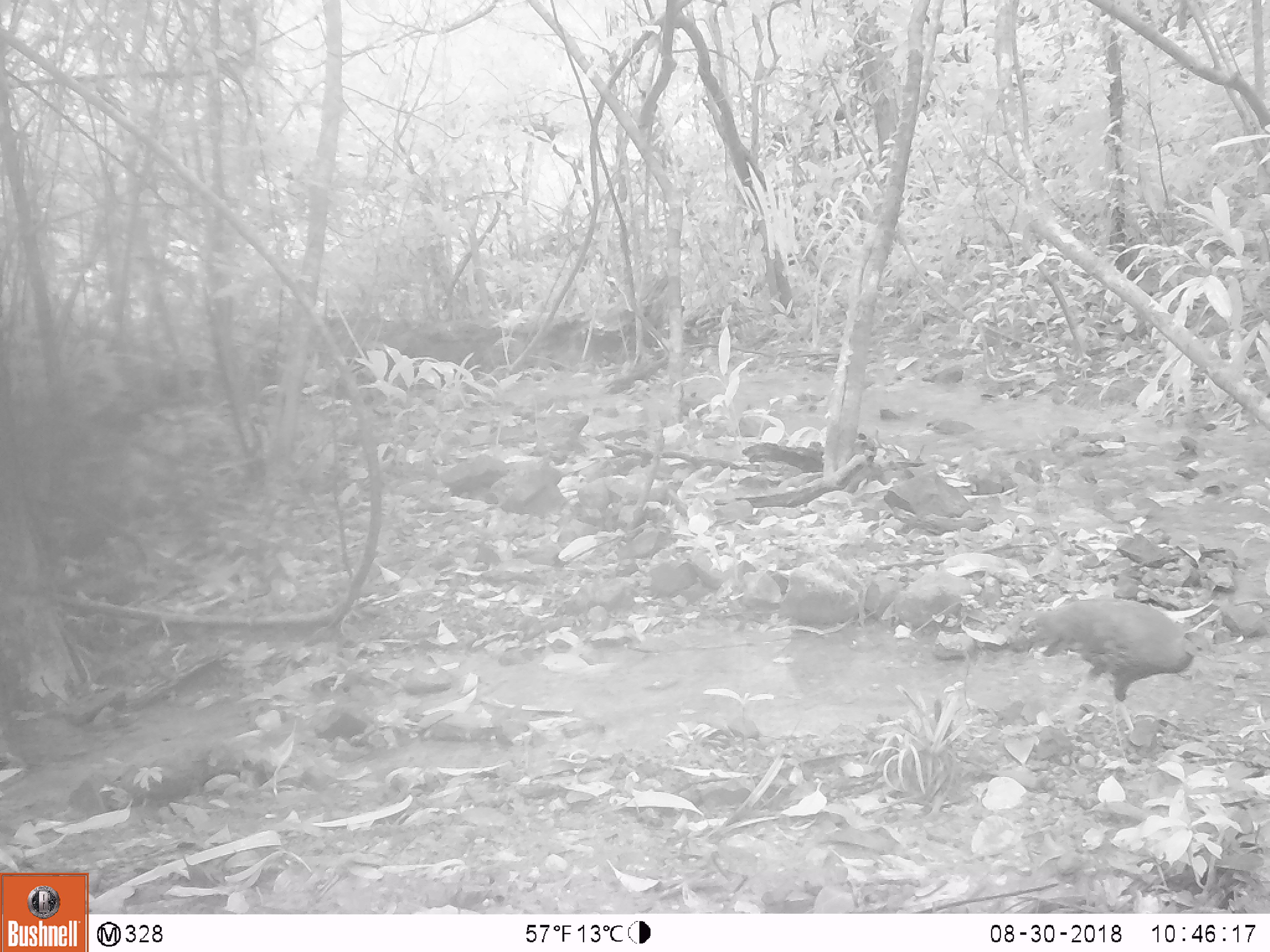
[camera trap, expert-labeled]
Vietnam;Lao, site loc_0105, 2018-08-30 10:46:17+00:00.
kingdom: Animalia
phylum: Chordata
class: Aves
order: Galliformes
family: Phasianidae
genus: Lophura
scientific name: Lophura nycthemera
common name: silver pheasant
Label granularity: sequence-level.